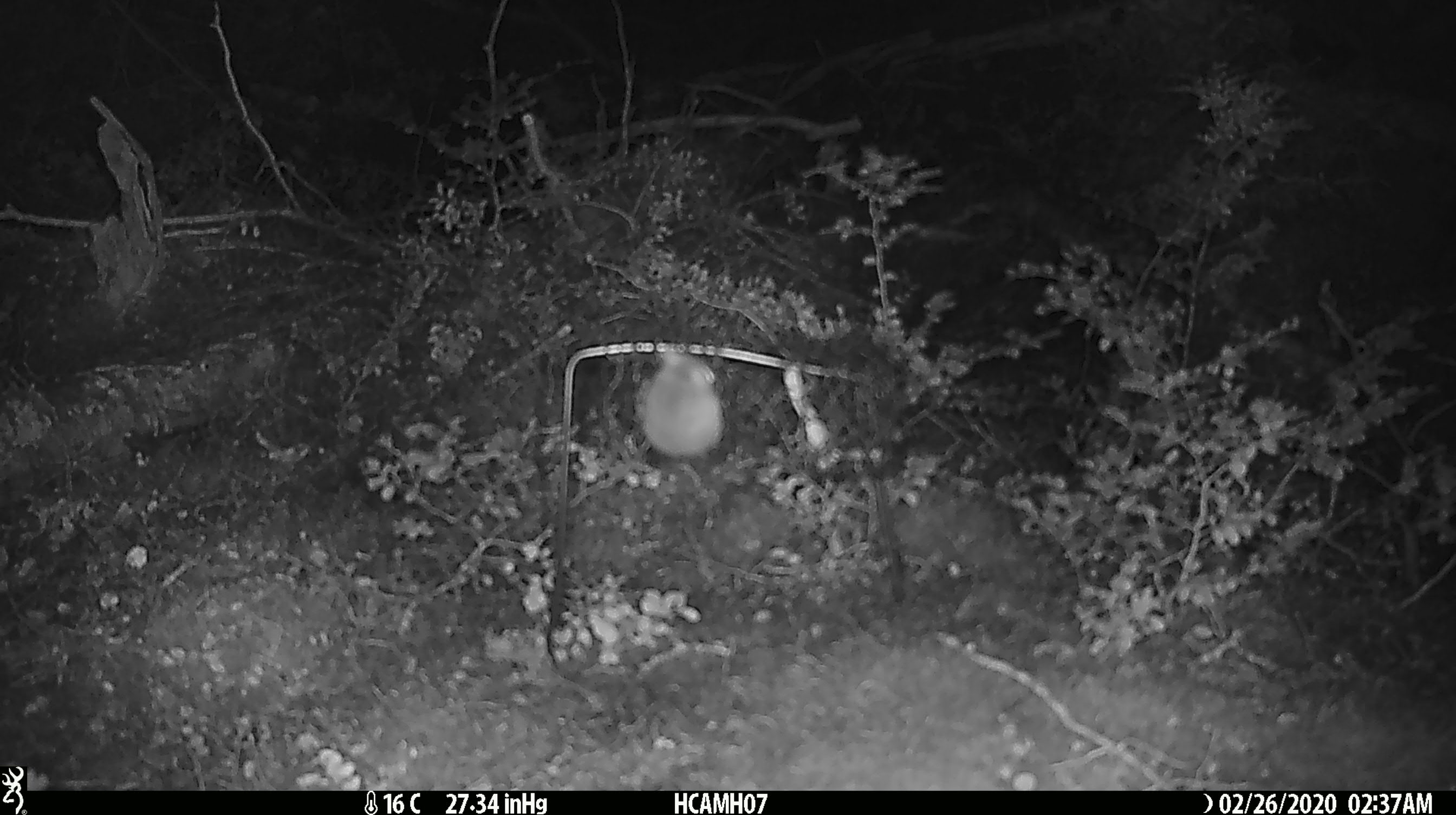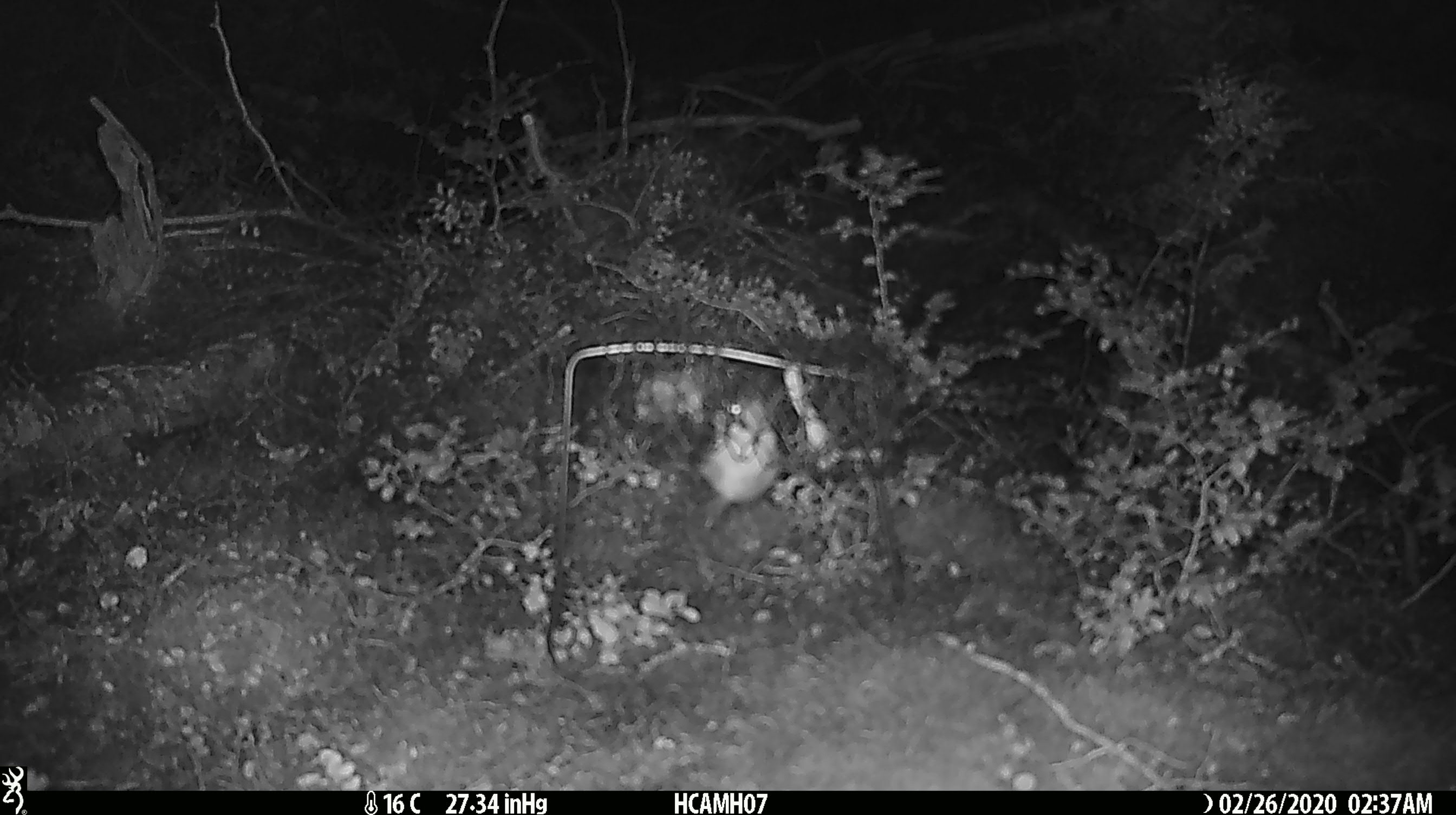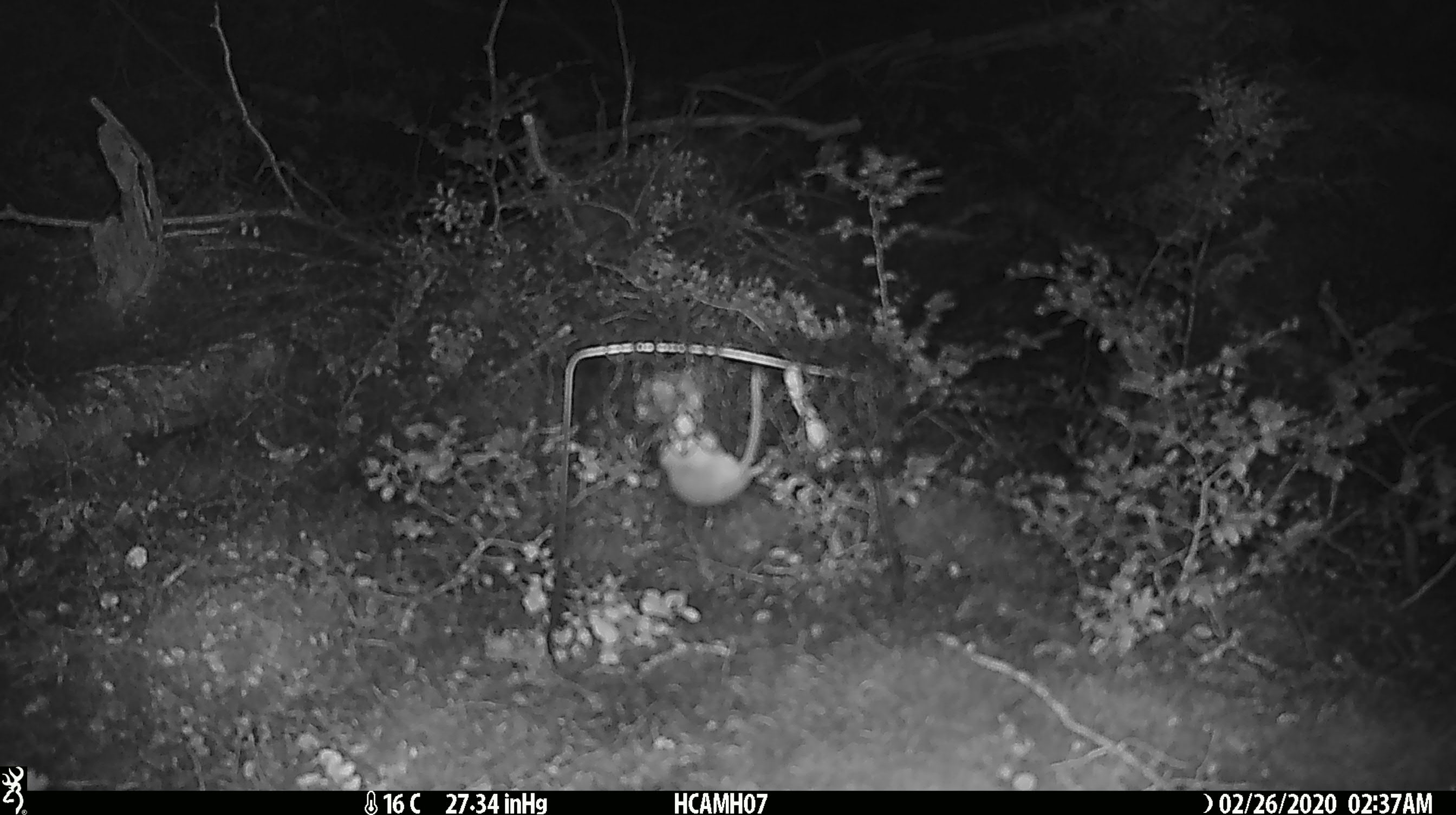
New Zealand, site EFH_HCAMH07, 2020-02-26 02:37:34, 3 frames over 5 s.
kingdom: Animalia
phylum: Chordata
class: Mammalia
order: Rodentia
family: Muridae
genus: Mus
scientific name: Mus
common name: mouse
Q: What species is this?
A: Mouse (Mus).